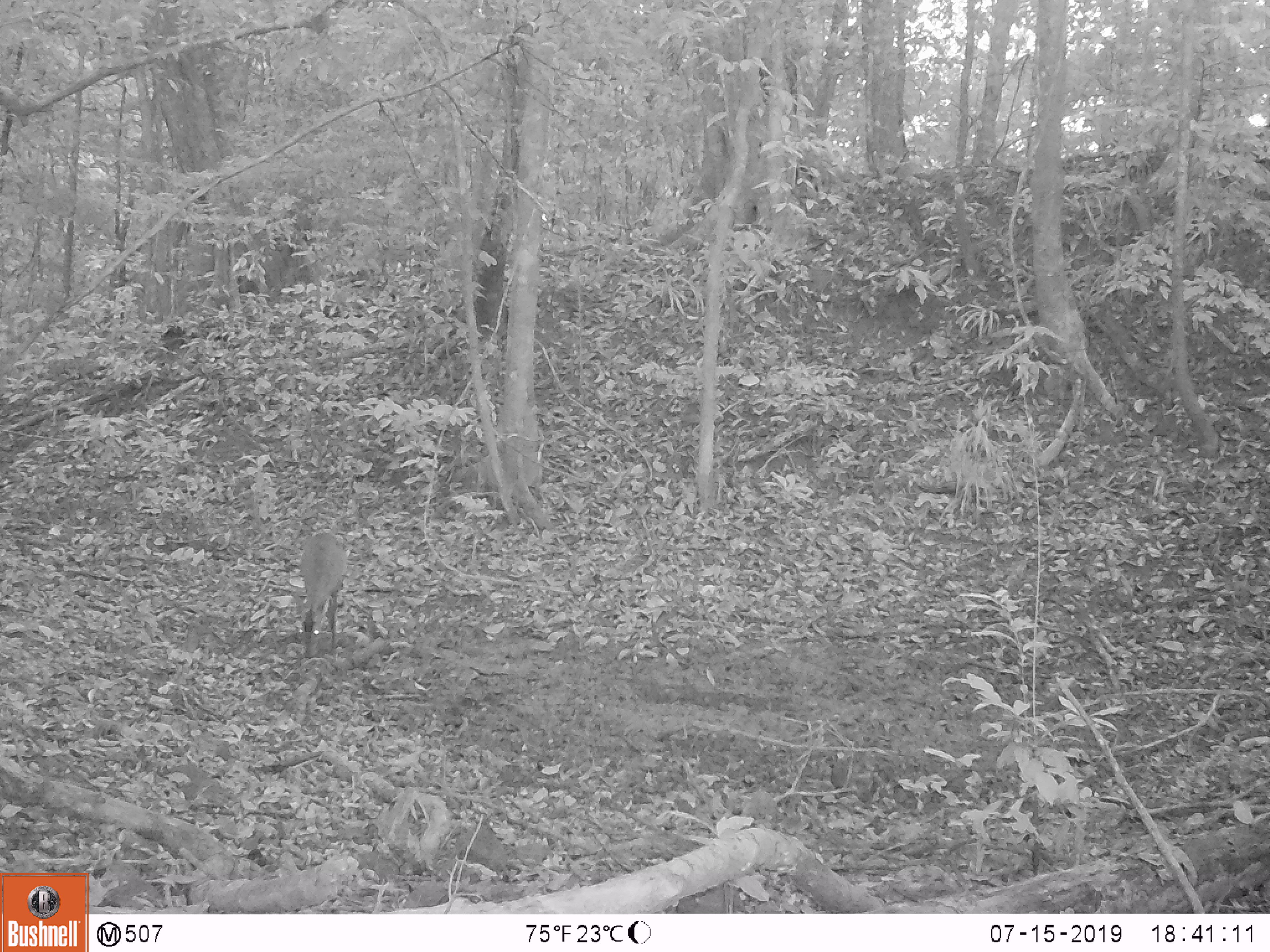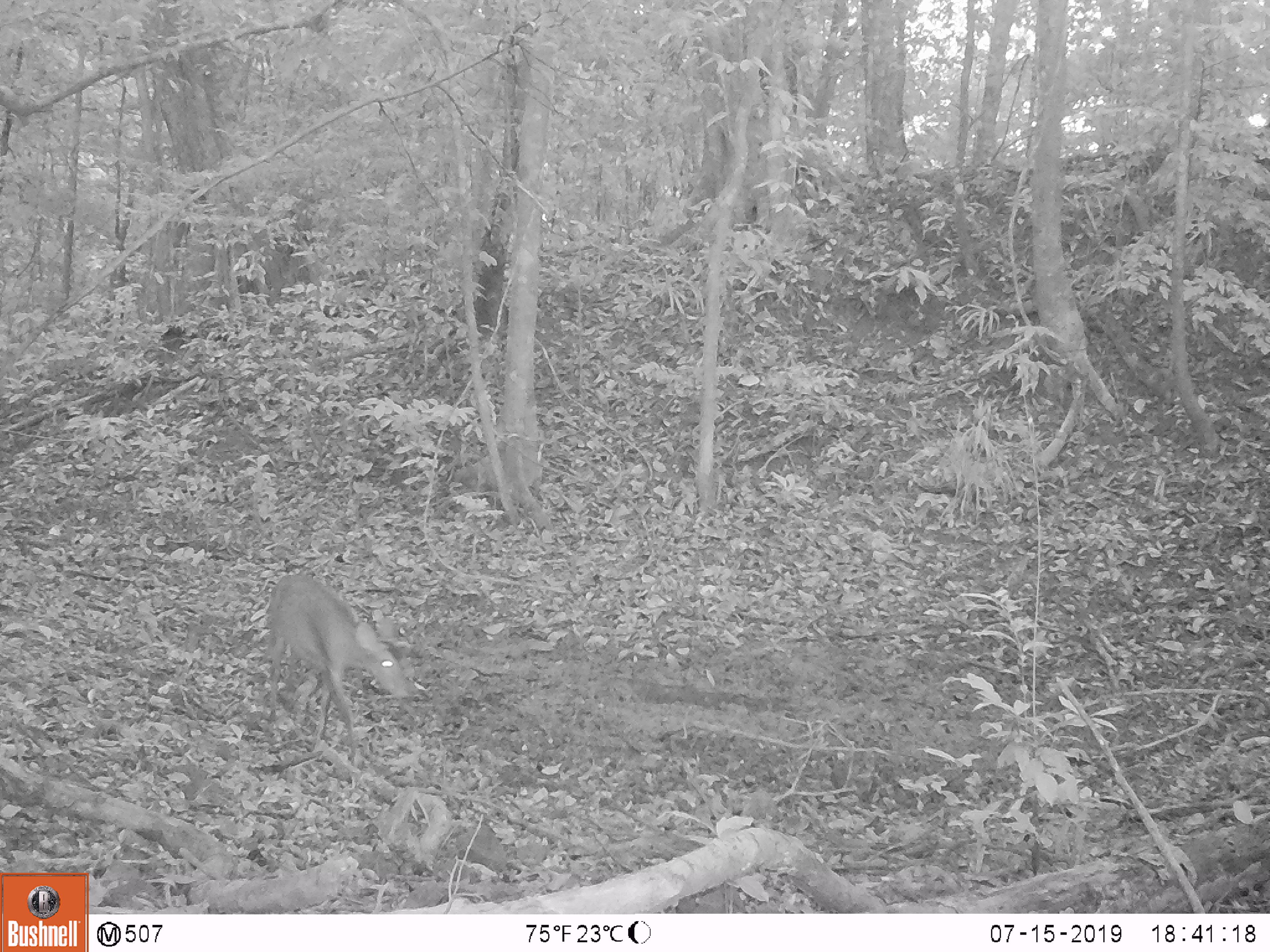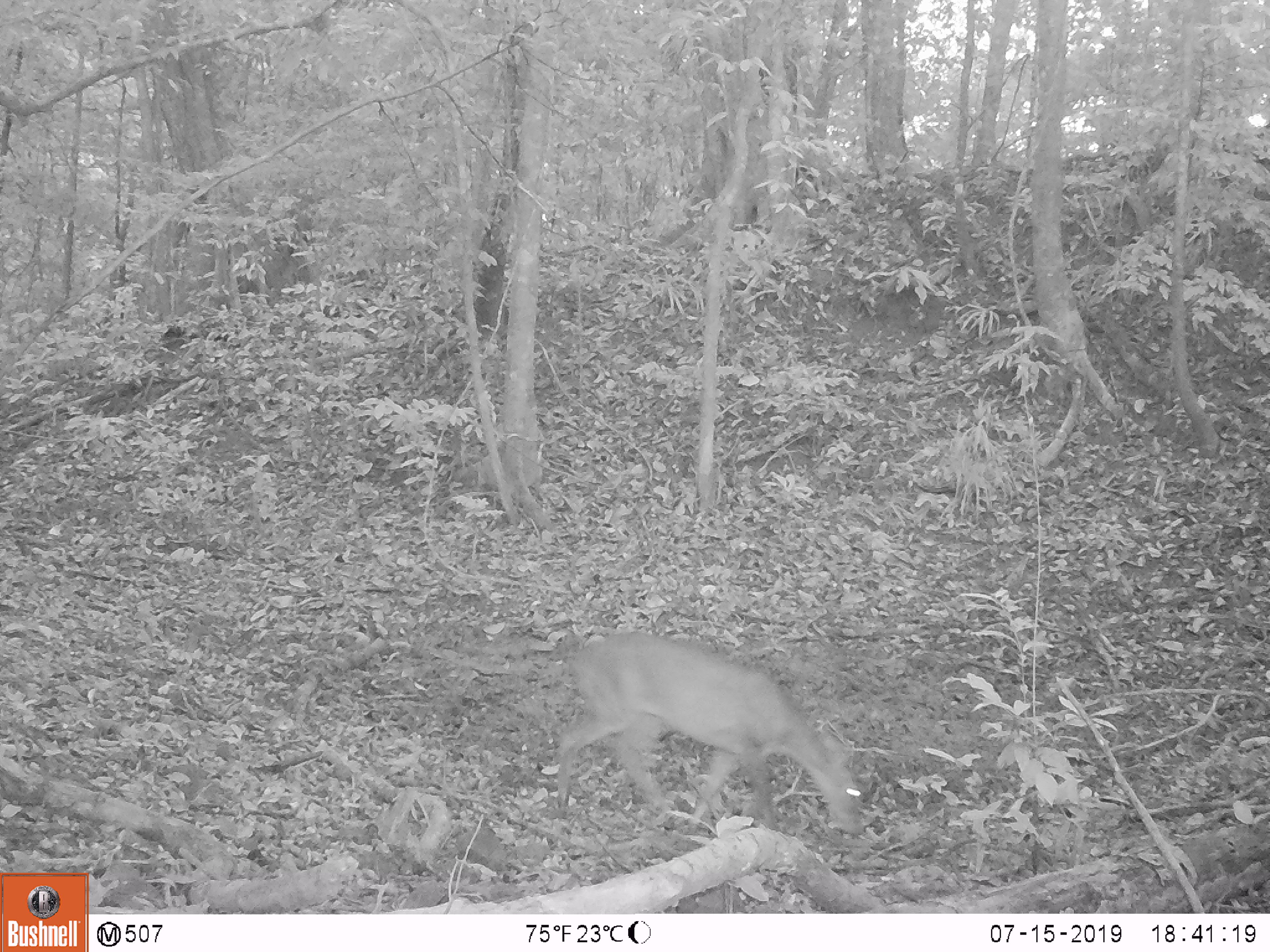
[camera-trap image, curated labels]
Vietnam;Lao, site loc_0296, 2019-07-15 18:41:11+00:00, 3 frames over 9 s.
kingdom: Animalia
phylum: Chordata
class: Mammalia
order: Artiodactyla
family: Cervidae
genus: Muntiacus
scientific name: Muntiacus vuquangensis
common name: large-antlered muntjac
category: large antlered muntjac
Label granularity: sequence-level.